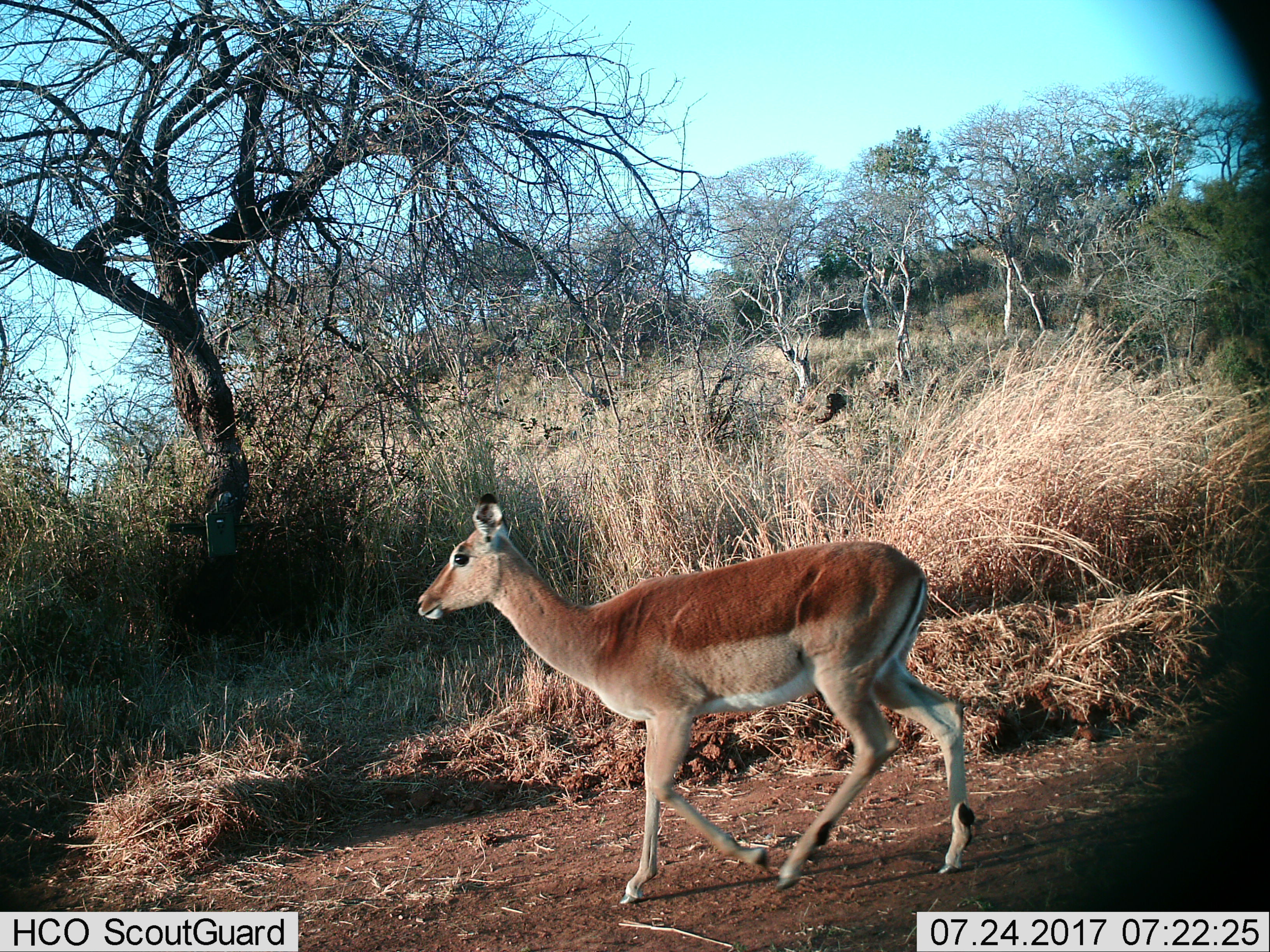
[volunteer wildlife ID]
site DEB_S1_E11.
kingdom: Animalia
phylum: Chordata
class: Mammalia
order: Artiodactyla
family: Bovidae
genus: Aepyceros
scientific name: Aepyceros melampus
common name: impala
Impala (Aepyceros melampus), count 1. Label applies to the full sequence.